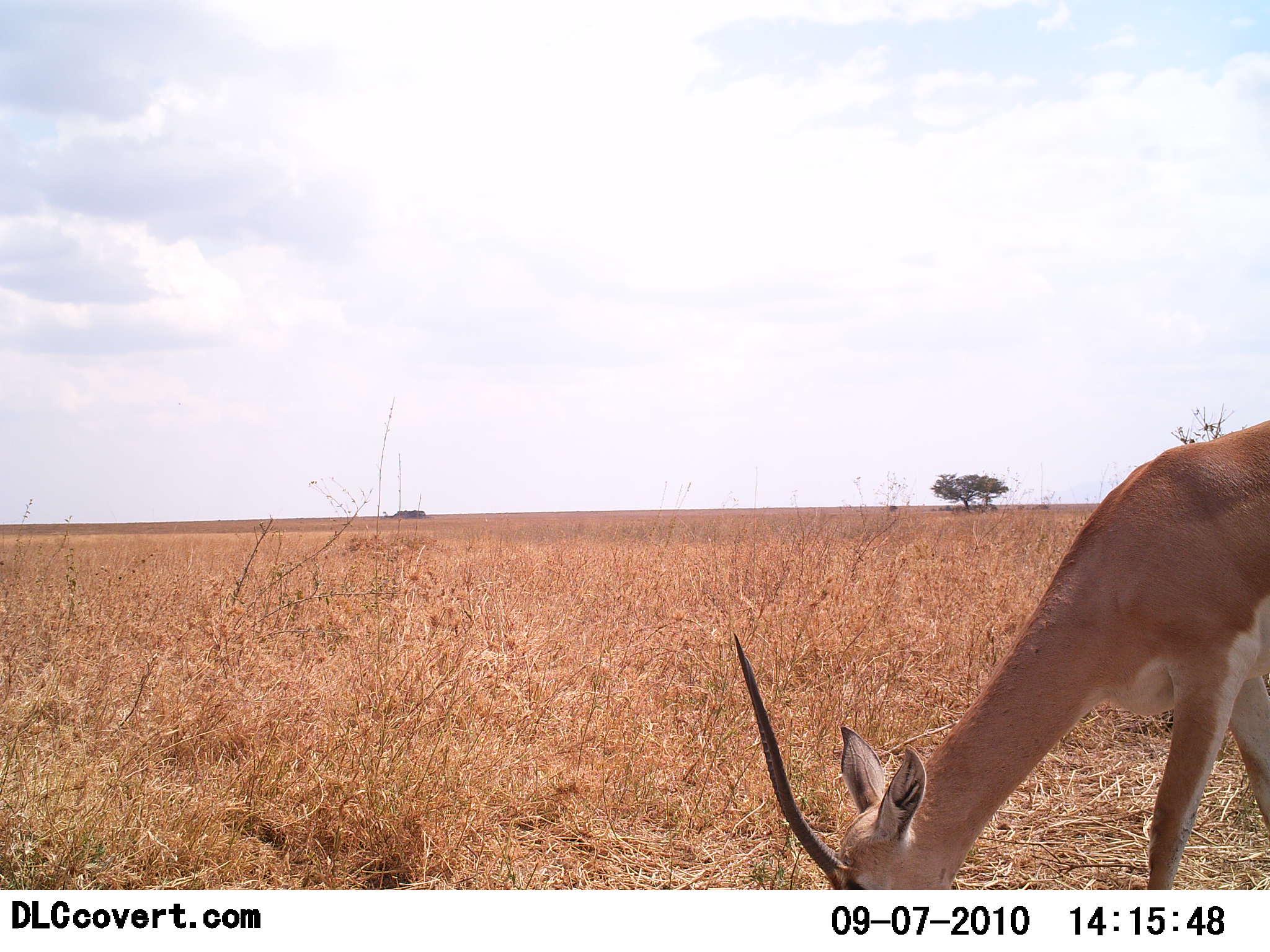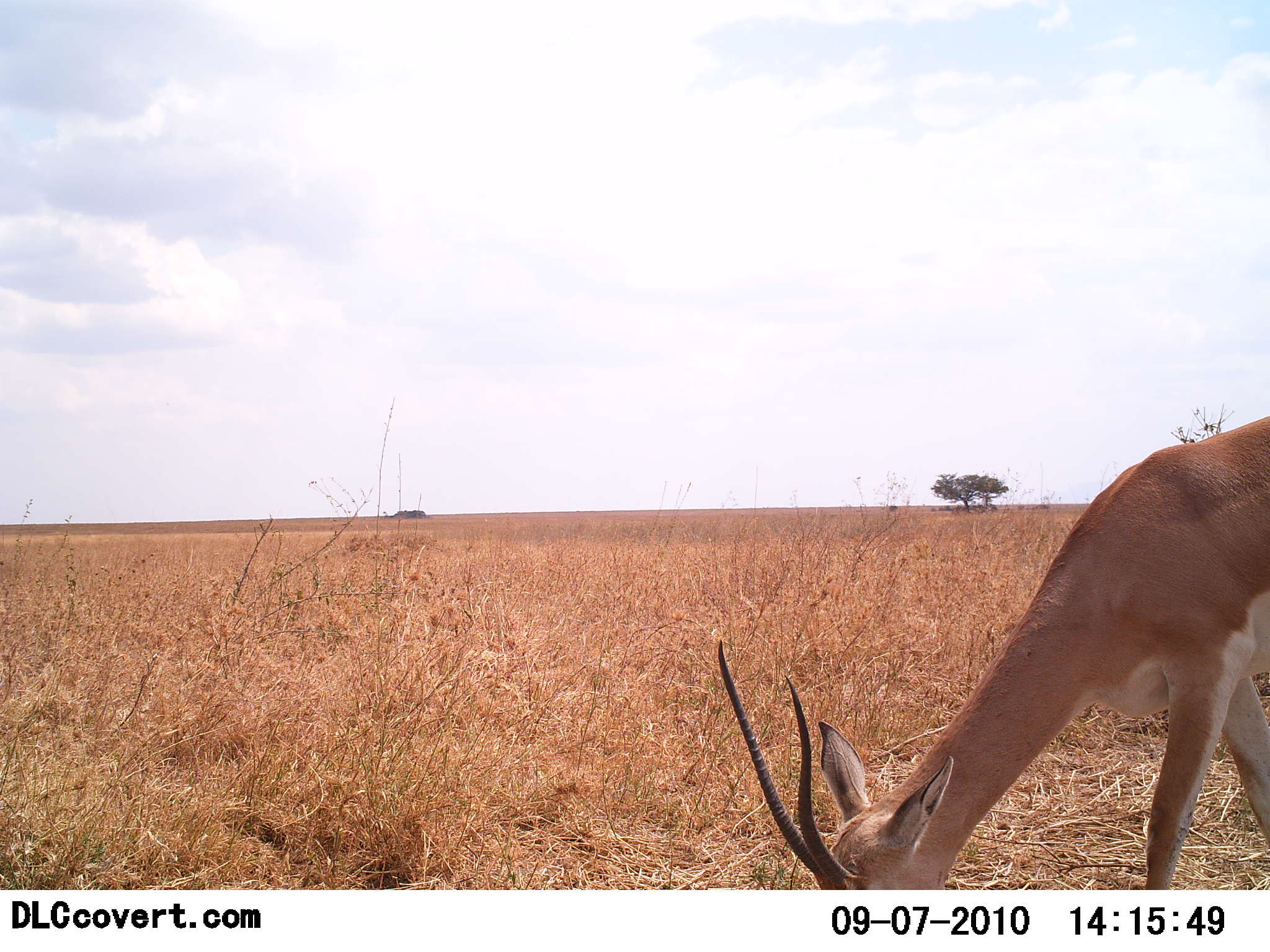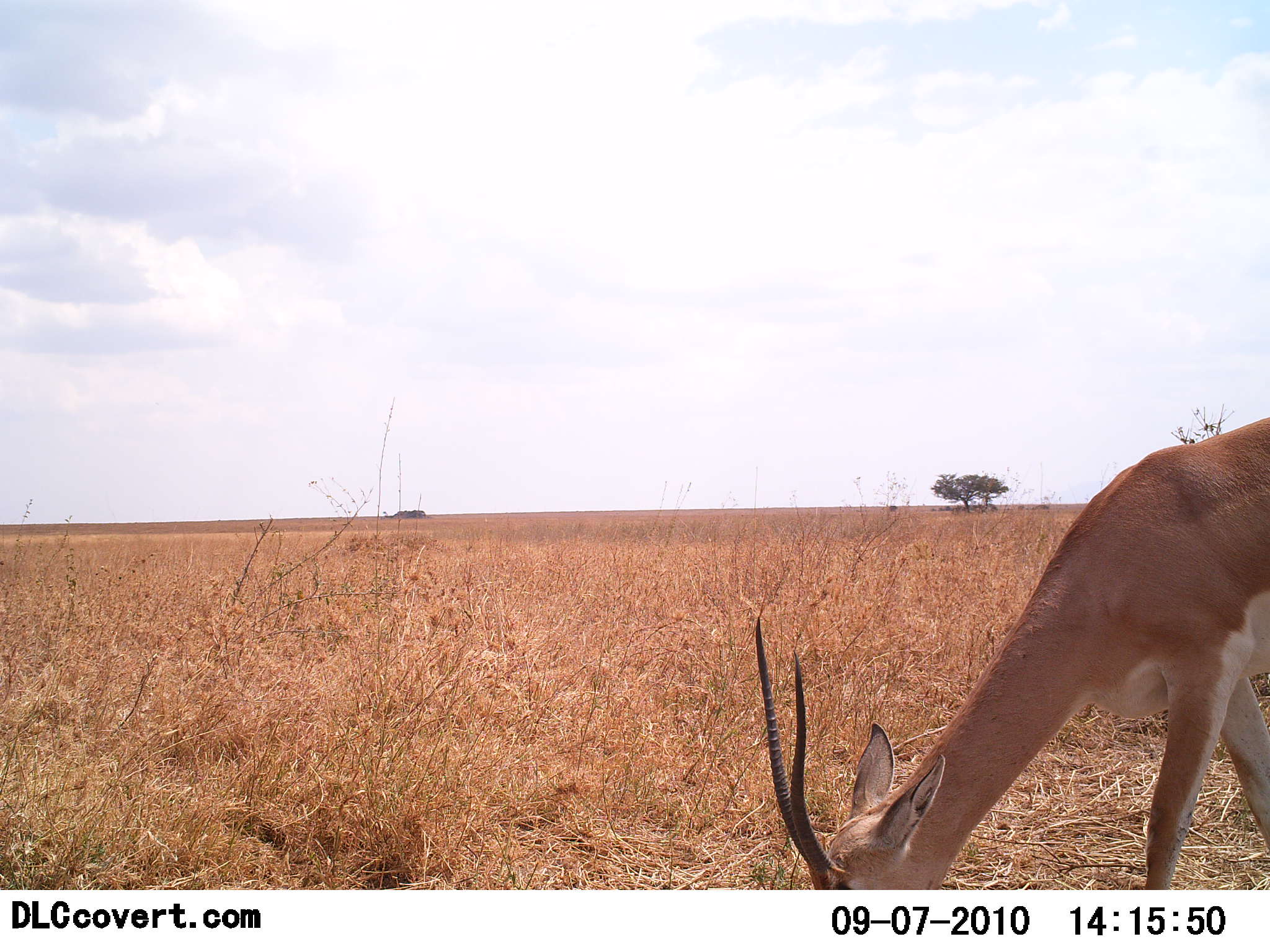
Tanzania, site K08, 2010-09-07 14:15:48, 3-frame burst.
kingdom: Animalia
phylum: Chordata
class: Mammalia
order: Artiodactyla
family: Bovidae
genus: Nanger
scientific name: Nanger granti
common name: grant's gazelle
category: gazellegrants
Gazellegrants (grant's gazelle) (Nanger granti), count 1. Behavior (volunteer vote fractions): standing 14%, resting 0%, moving 0%, interacting 0%. Young present (vote fraction): 0%. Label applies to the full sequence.